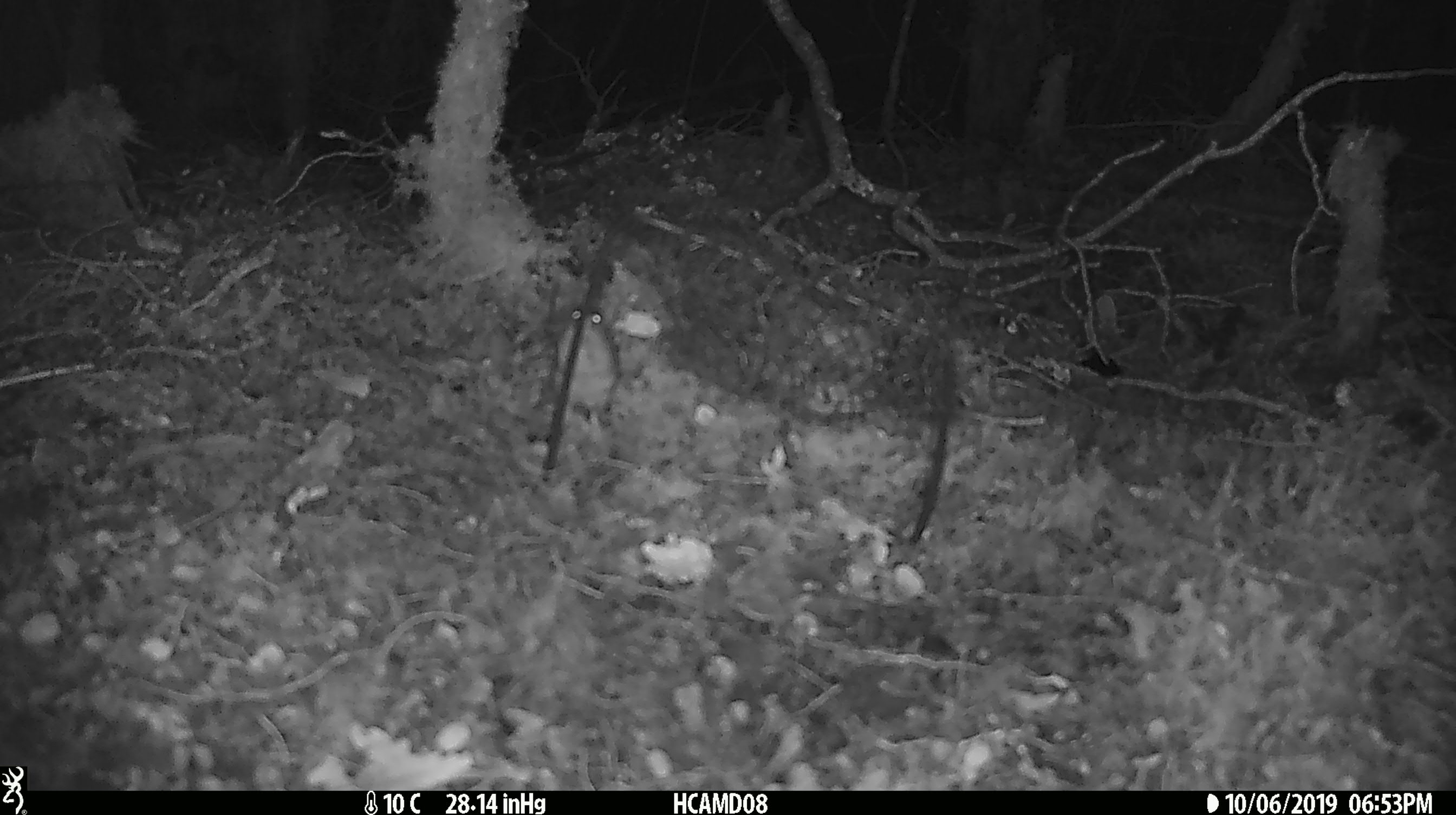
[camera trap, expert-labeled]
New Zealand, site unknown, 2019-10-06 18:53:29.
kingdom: Animalia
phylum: Chordata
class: Mammalia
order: Rodentia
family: Muridae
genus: Mus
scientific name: Mus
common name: mouse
Mouse (Mus).